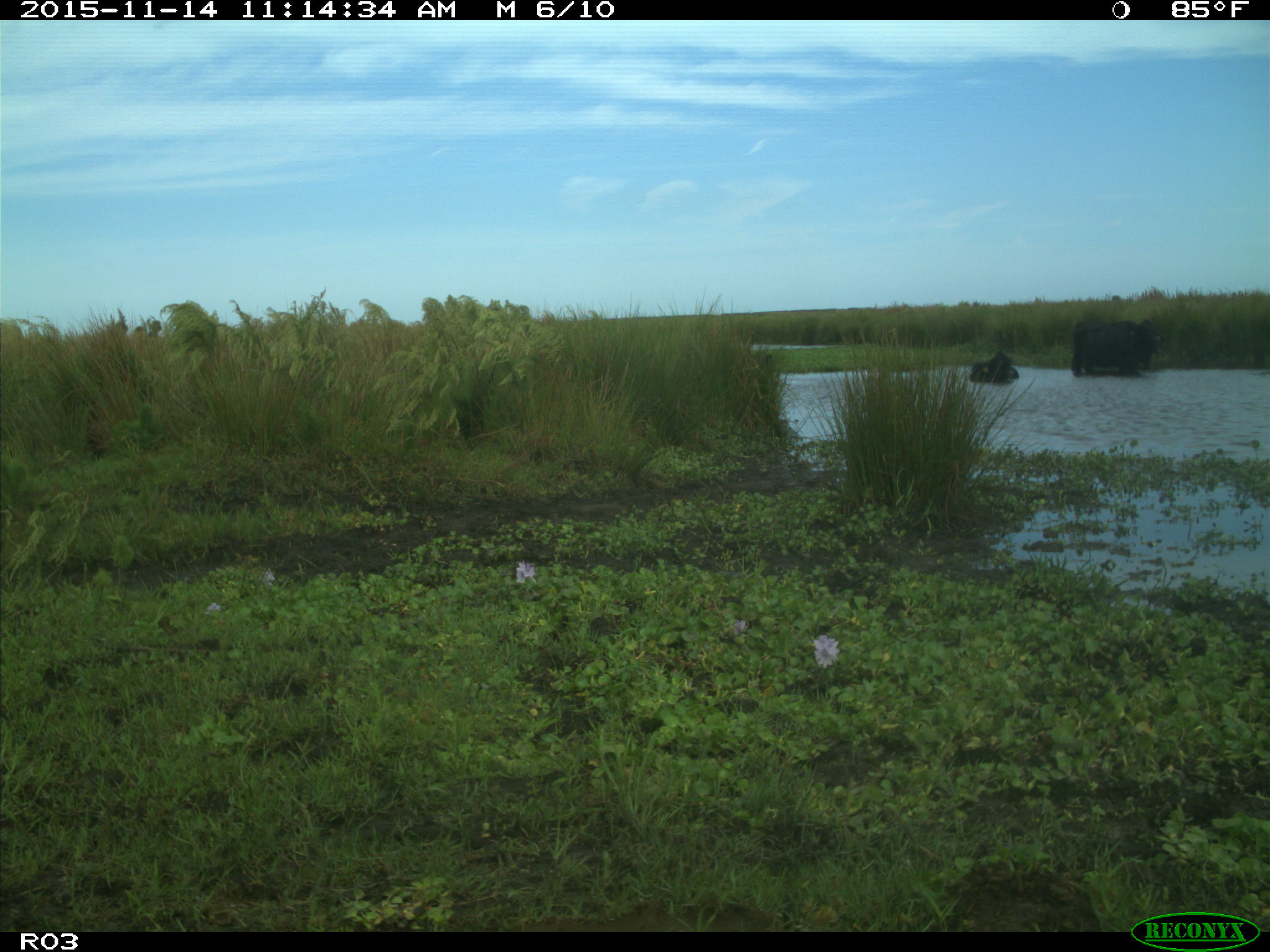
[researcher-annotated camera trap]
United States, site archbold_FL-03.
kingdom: Animalia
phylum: Chordata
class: Mammalia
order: Artiodactyla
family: Bovidae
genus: Bos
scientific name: Bos taurus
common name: domestic cow